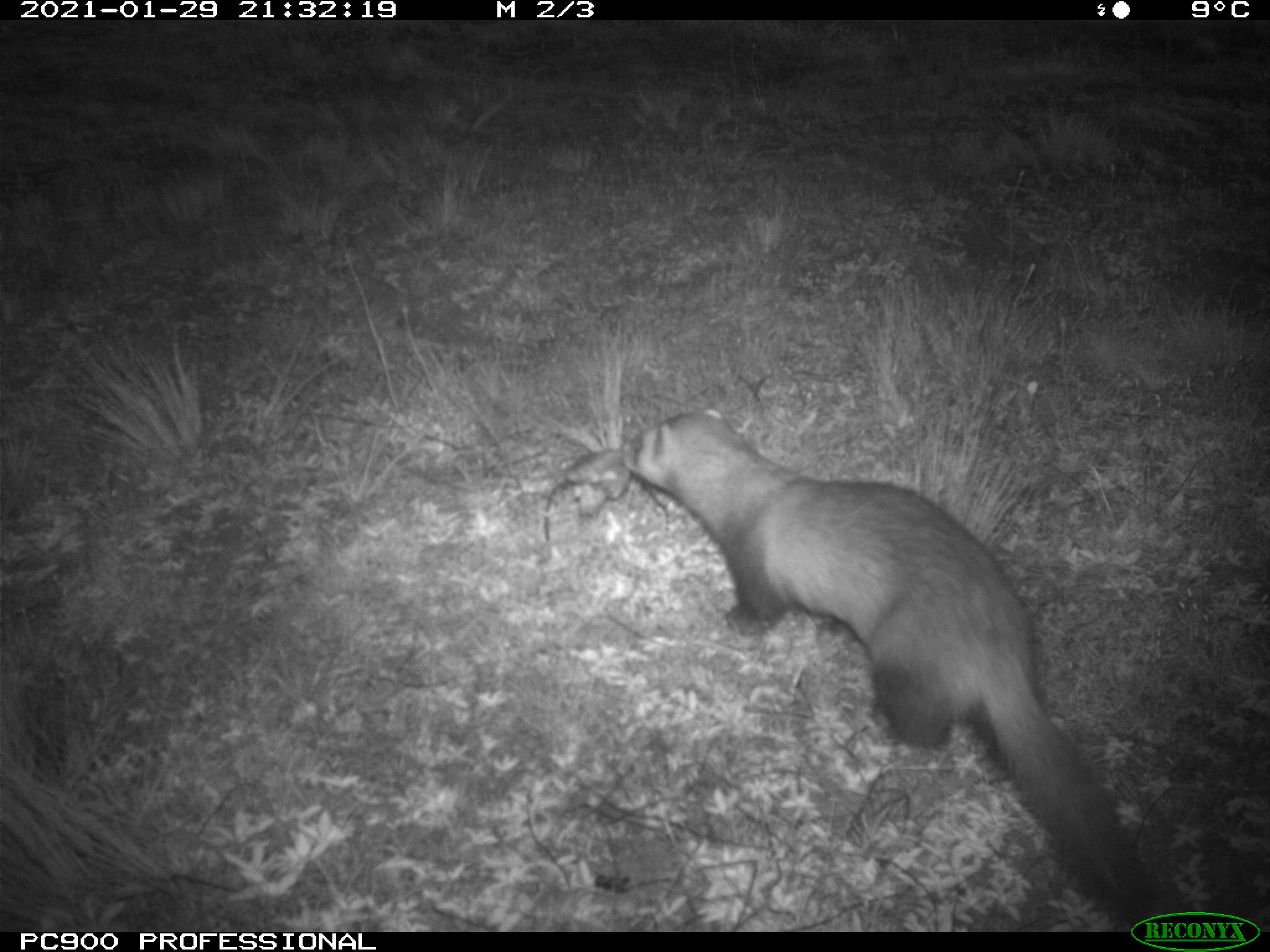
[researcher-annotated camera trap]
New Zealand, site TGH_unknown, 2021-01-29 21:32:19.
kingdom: Animalia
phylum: Chordata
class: Mammalia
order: Carnivora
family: Mustelidae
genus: Mustela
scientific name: Mustela furo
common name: ferret